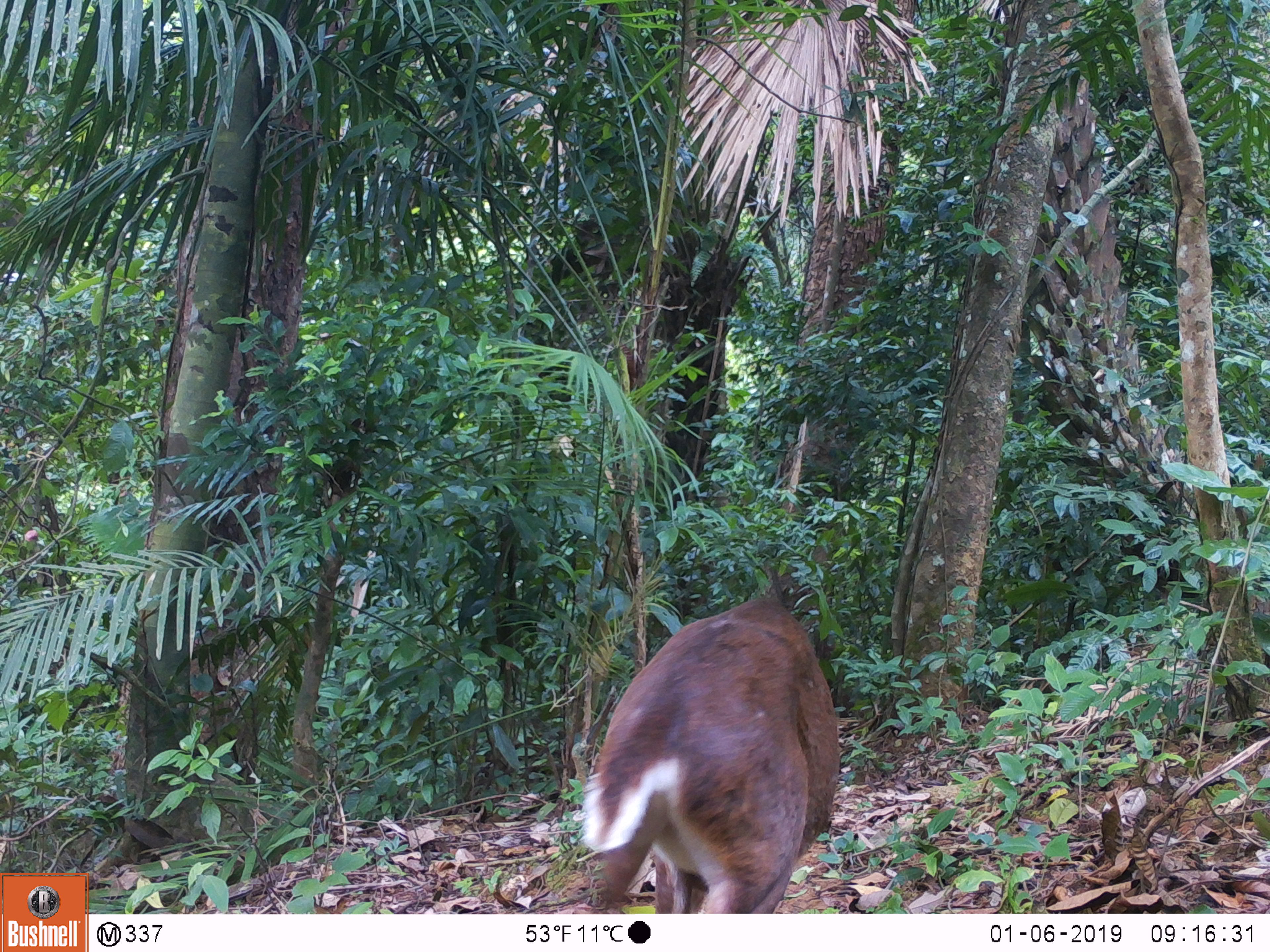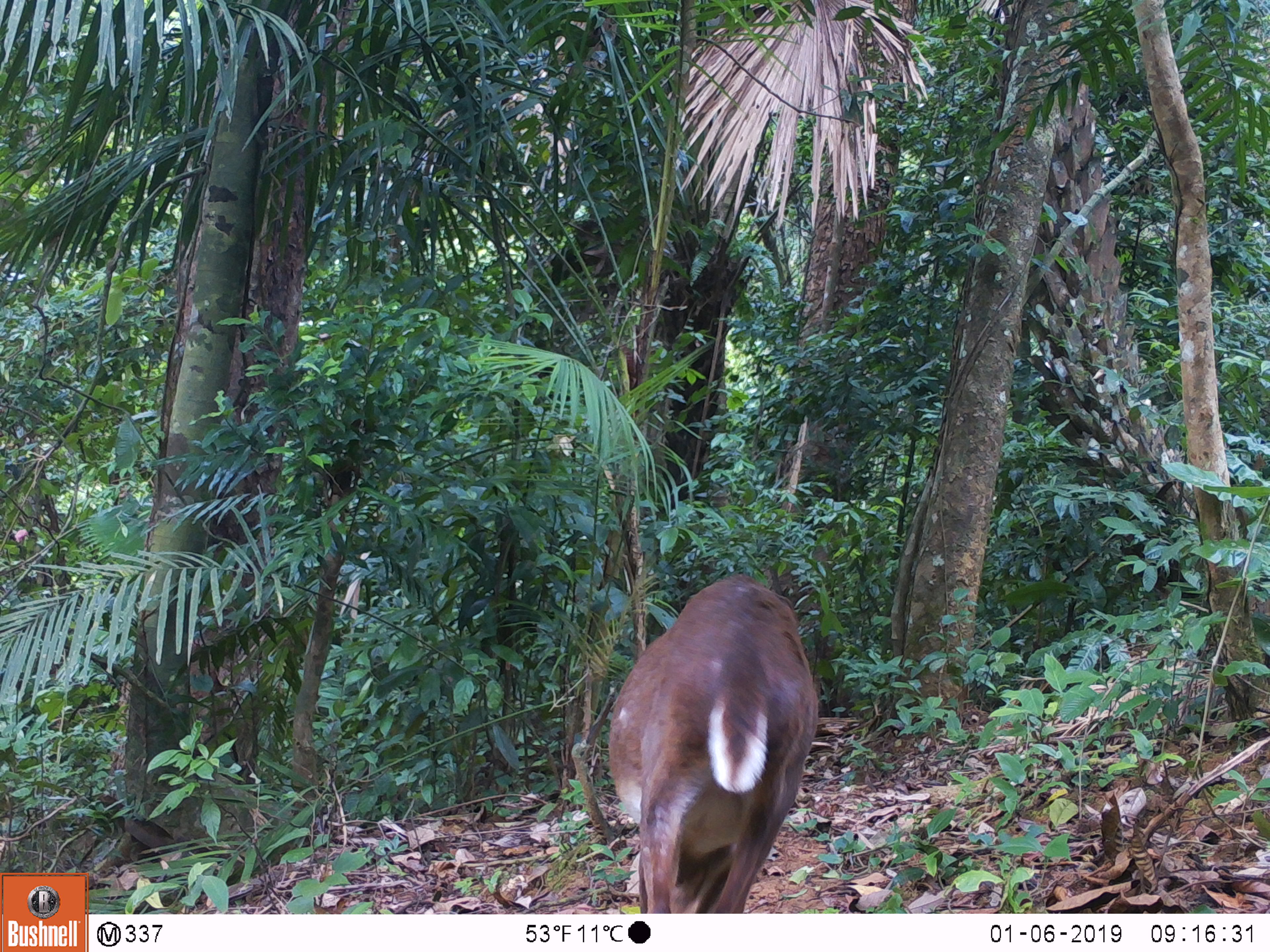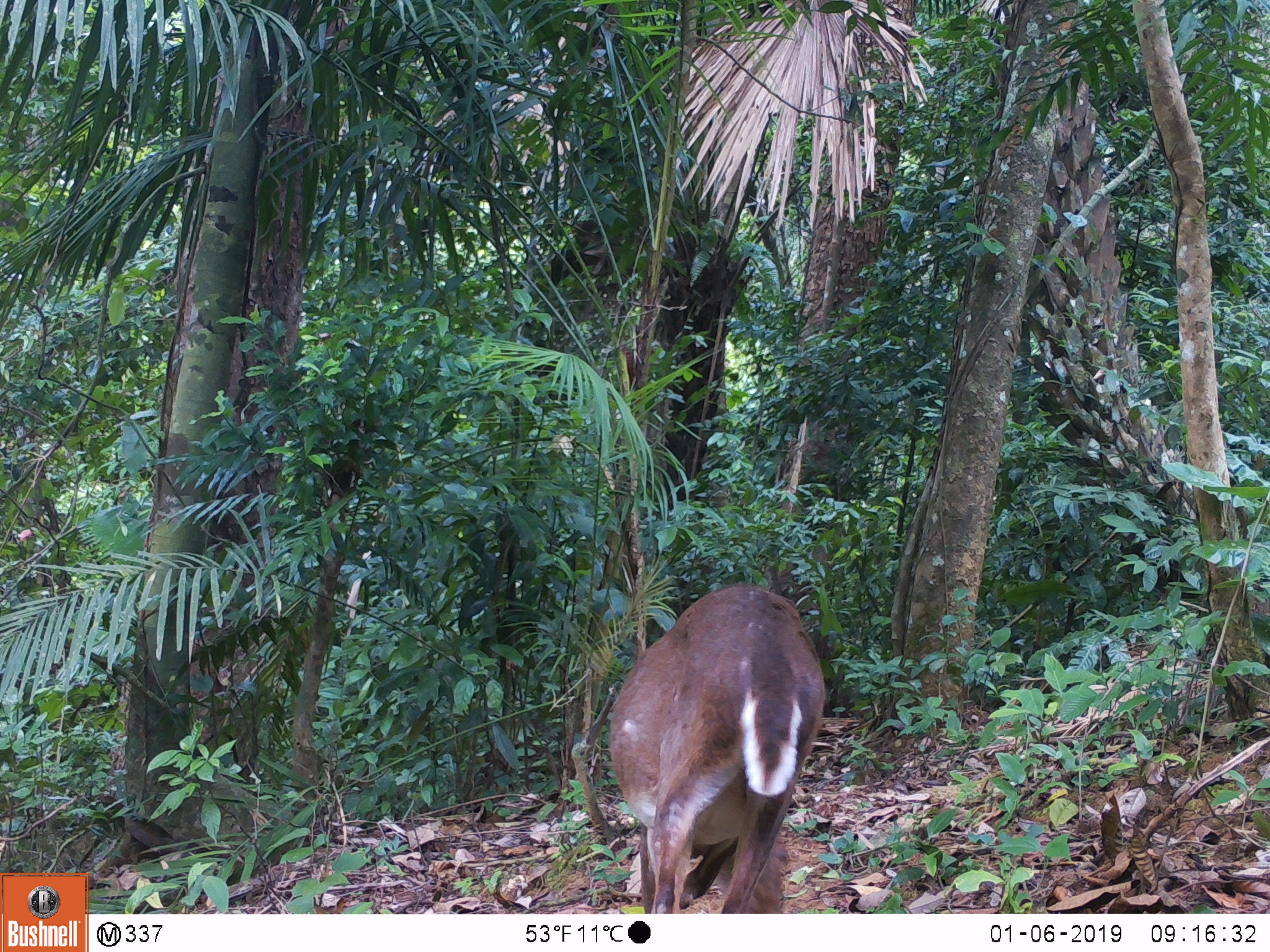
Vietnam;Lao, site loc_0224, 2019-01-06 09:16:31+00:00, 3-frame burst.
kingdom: Animalia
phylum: Chordata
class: Mammalia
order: Artiodactyla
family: Cervidae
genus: Muntiacus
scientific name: Muntiacus vuquangensis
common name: large-antlered muntjac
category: large antlered muntjac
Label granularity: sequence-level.